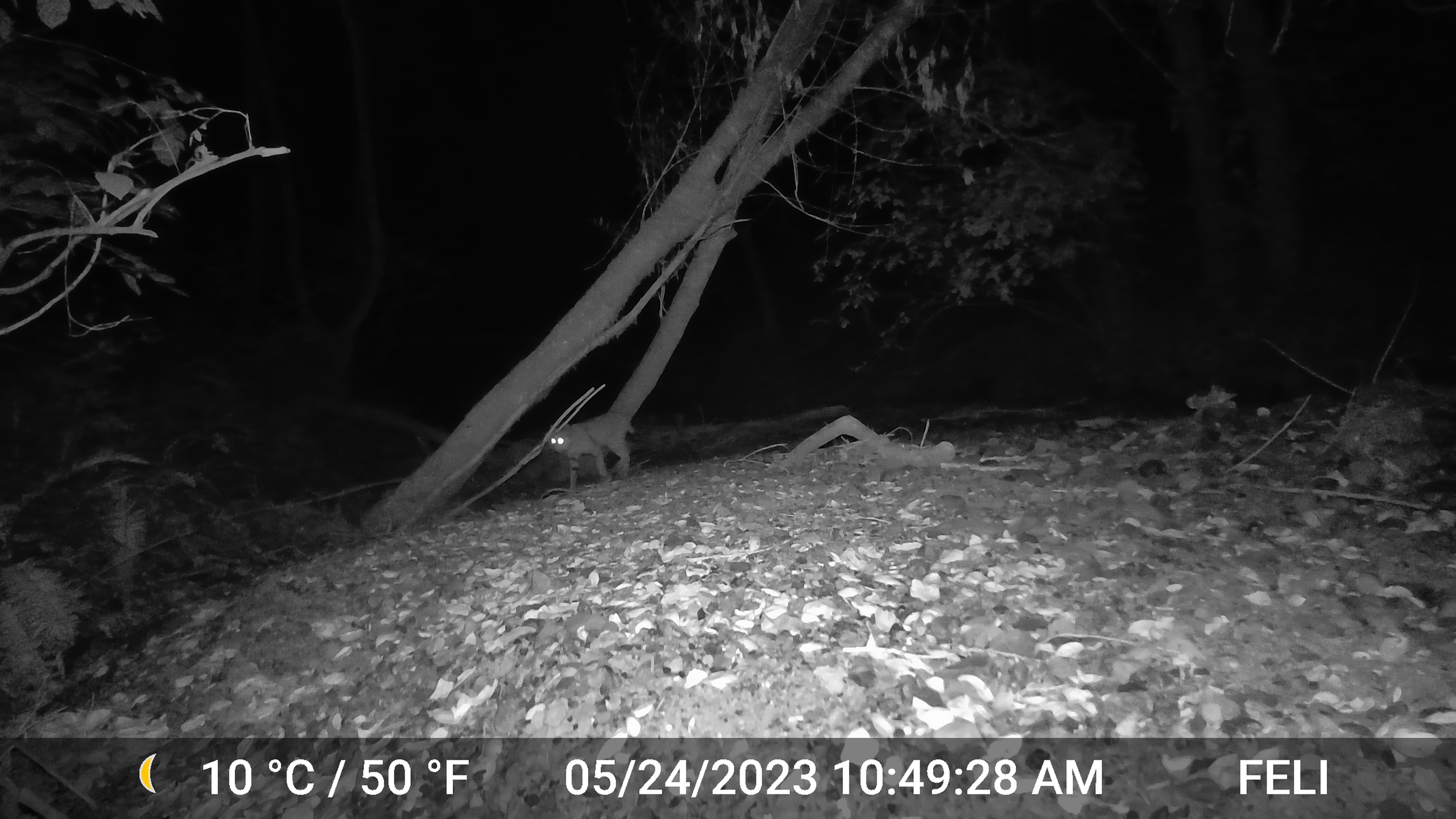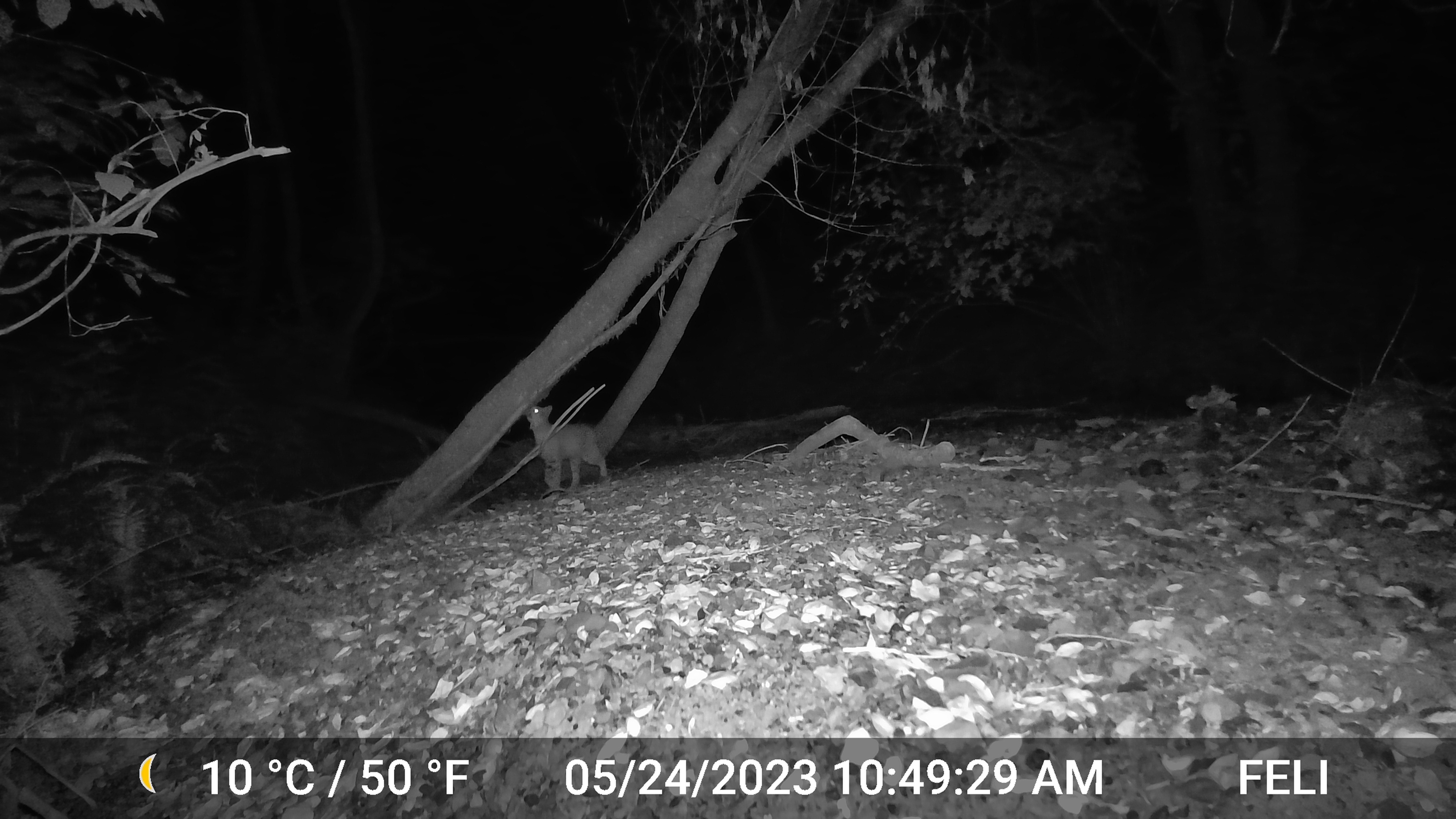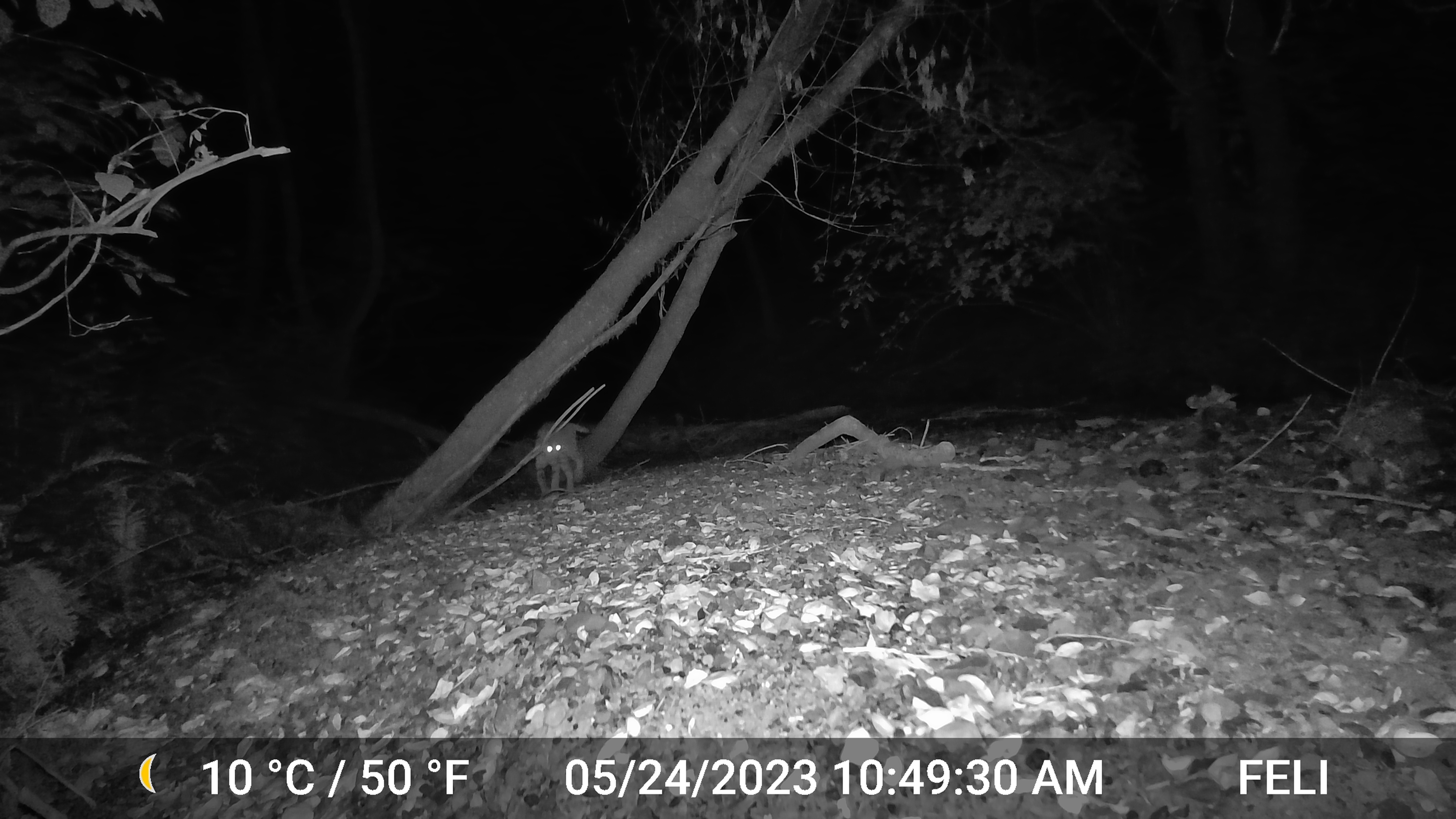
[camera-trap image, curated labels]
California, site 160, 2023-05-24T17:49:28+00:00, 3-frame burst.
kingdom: Animalia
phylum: Chordata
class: Mammalia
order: Carnivora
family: Felidae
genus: Lynx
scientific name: Lynx rufus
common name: bobcat